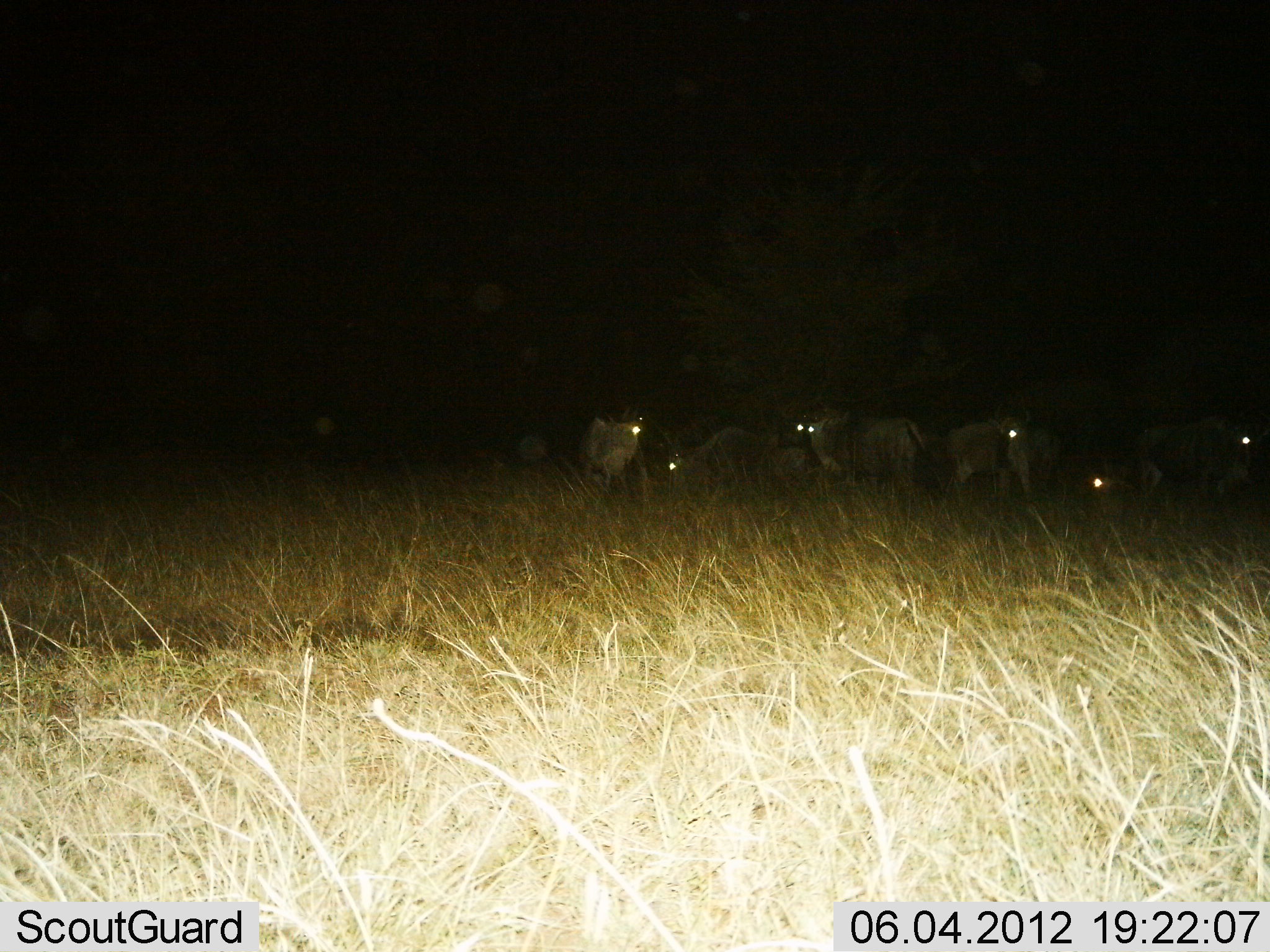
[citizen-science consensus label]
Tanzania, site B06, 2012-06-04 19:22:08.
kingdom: Animalia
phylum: Chordata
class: Mammalia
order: Artiodactyla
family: Bovidae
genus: Connochaetes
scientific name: Connochaetes taurinus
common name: blue wildebeest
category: wildebeest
Wildebeest (blue wildebeest) (Connochaetes taurinus), count 6. Behavior (volunteer vote fractions): standing 100%, resting 50%, moving 0%, interacting 0%. Young present (vote fraction): 10%. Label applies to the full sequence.